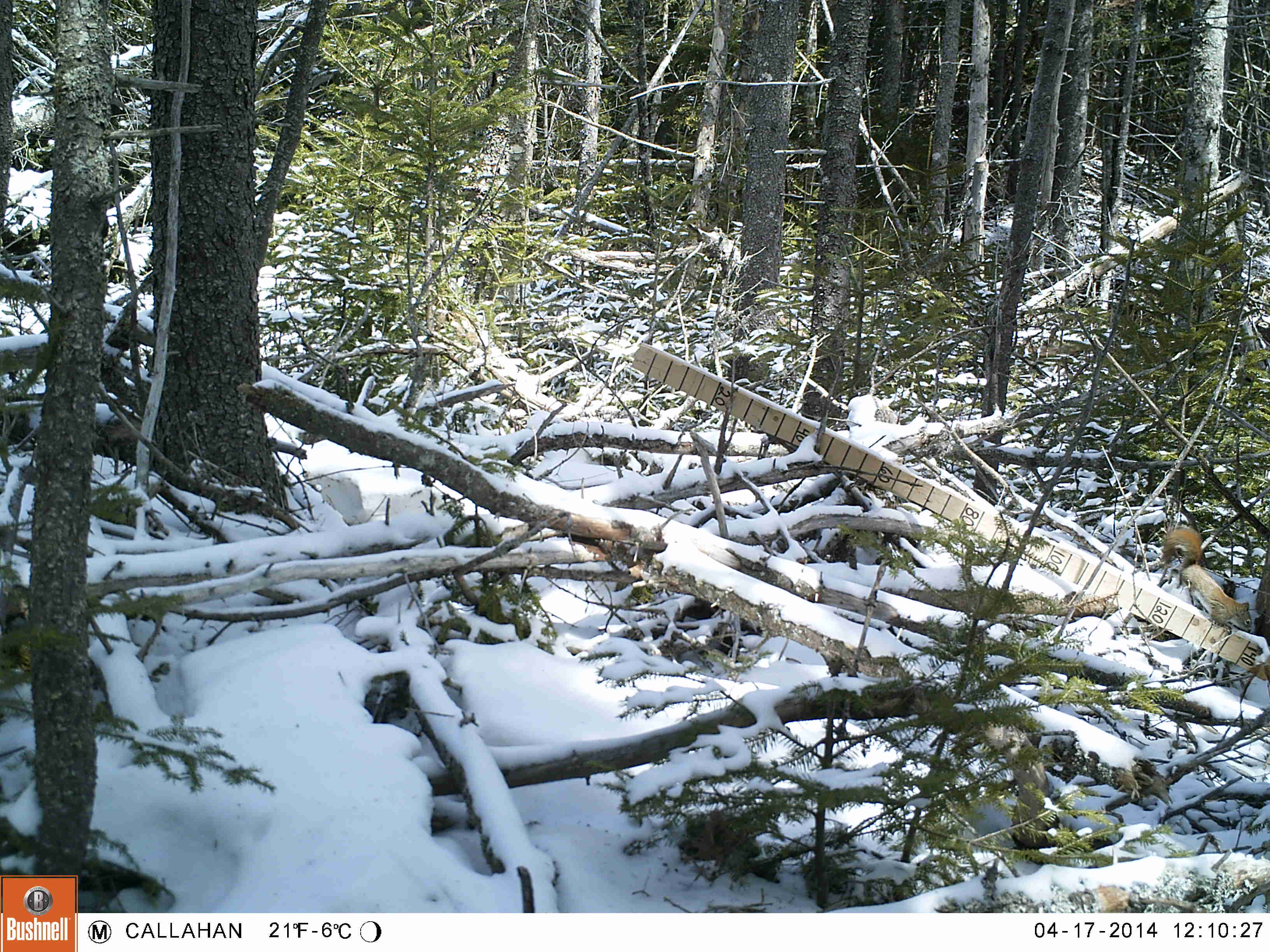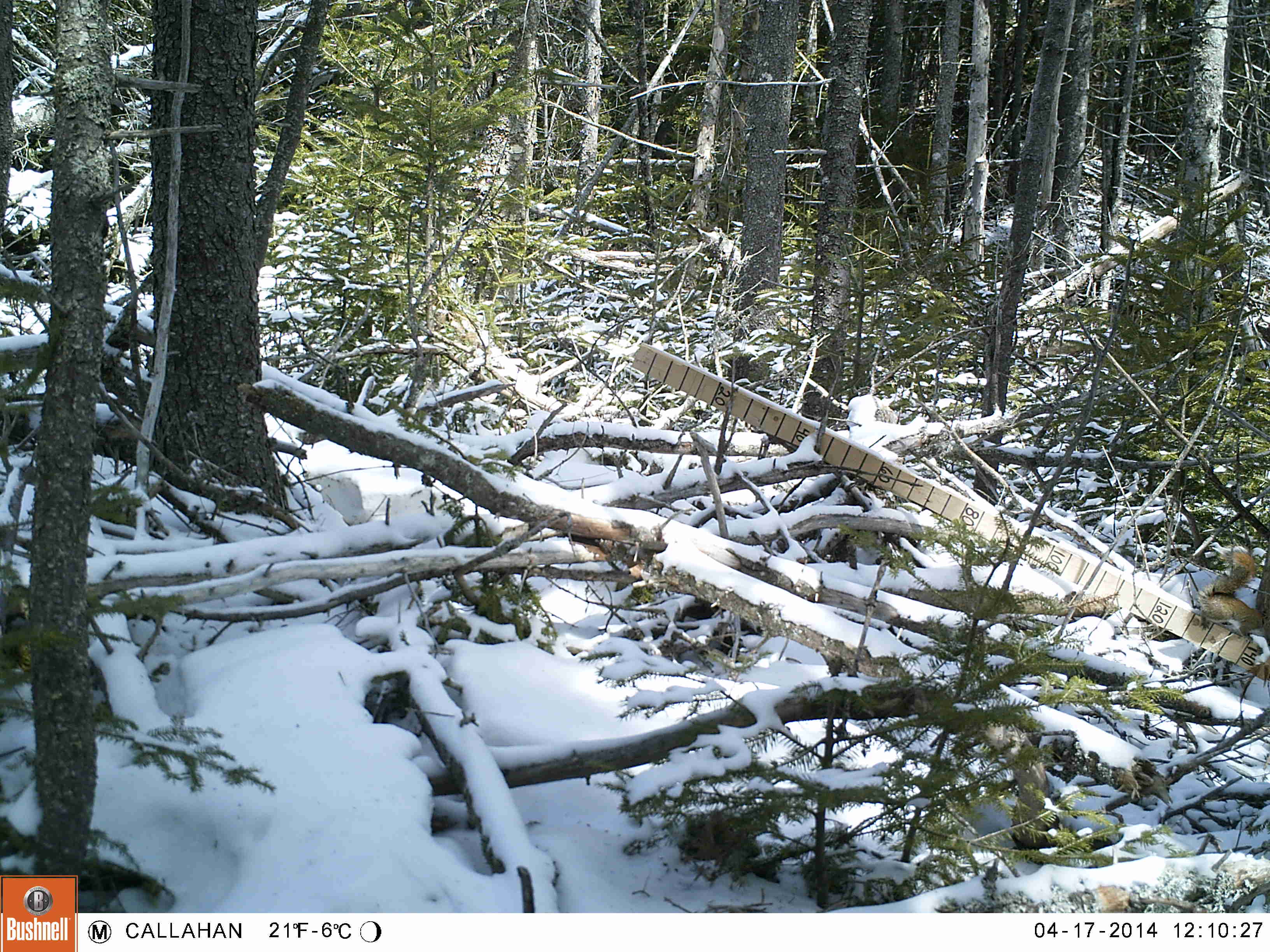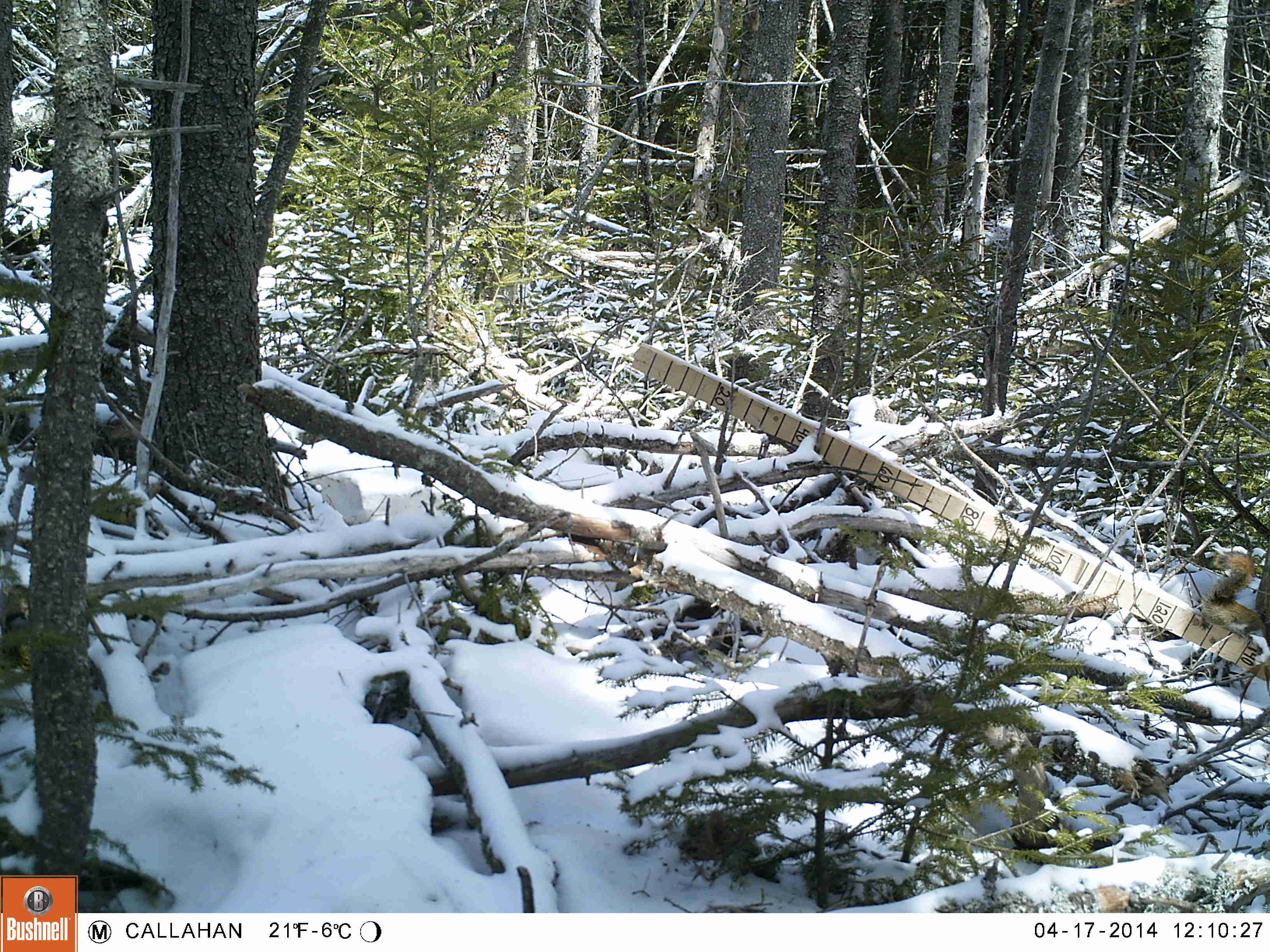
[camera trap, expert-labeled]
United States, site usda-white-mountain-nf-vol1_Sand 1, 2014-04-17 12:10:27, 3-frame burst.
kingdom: Animalia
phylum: Chordata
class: Mammalia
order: Rodentia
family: Sciuridae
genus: Tamiasciurus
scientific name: Tamiasciurus hudsonicus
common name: red squirrel